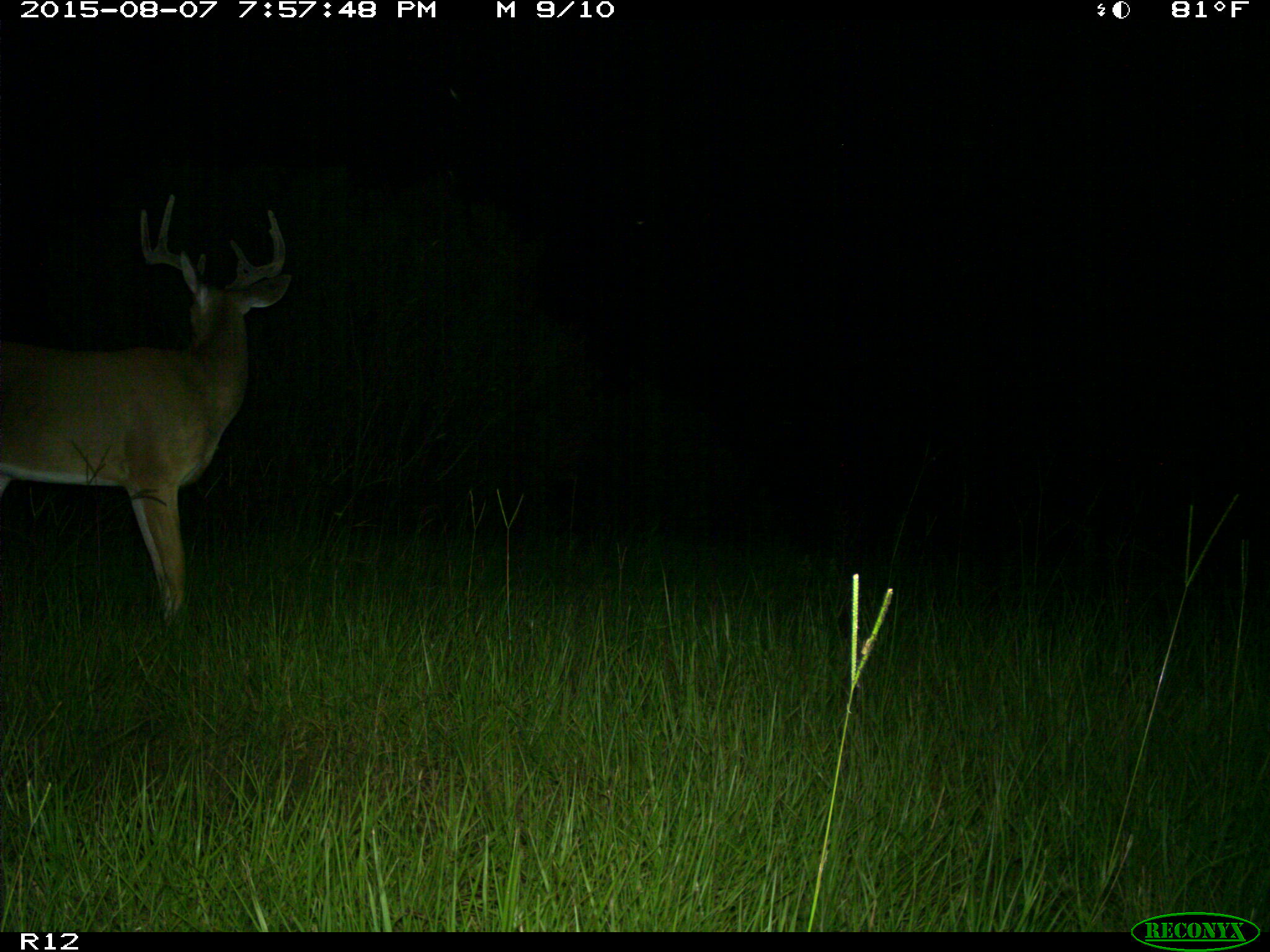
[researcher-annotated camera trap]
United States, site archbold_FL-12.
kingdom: Animalia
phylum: Chordata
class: Mammalia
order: Artiodactyla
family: Cervidae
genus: Odocoileus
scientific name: Odocoileus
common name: deer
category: unidentified deer